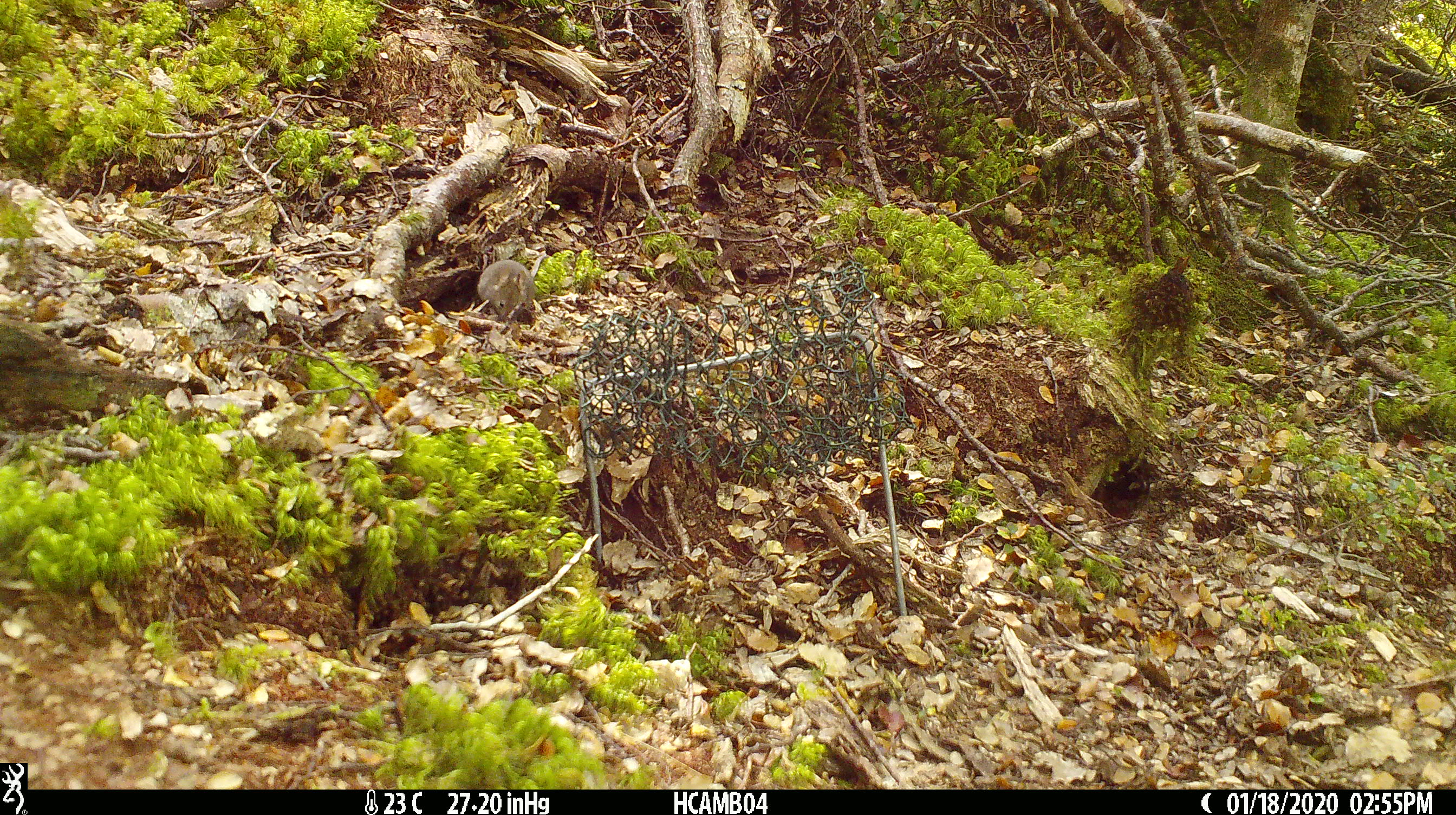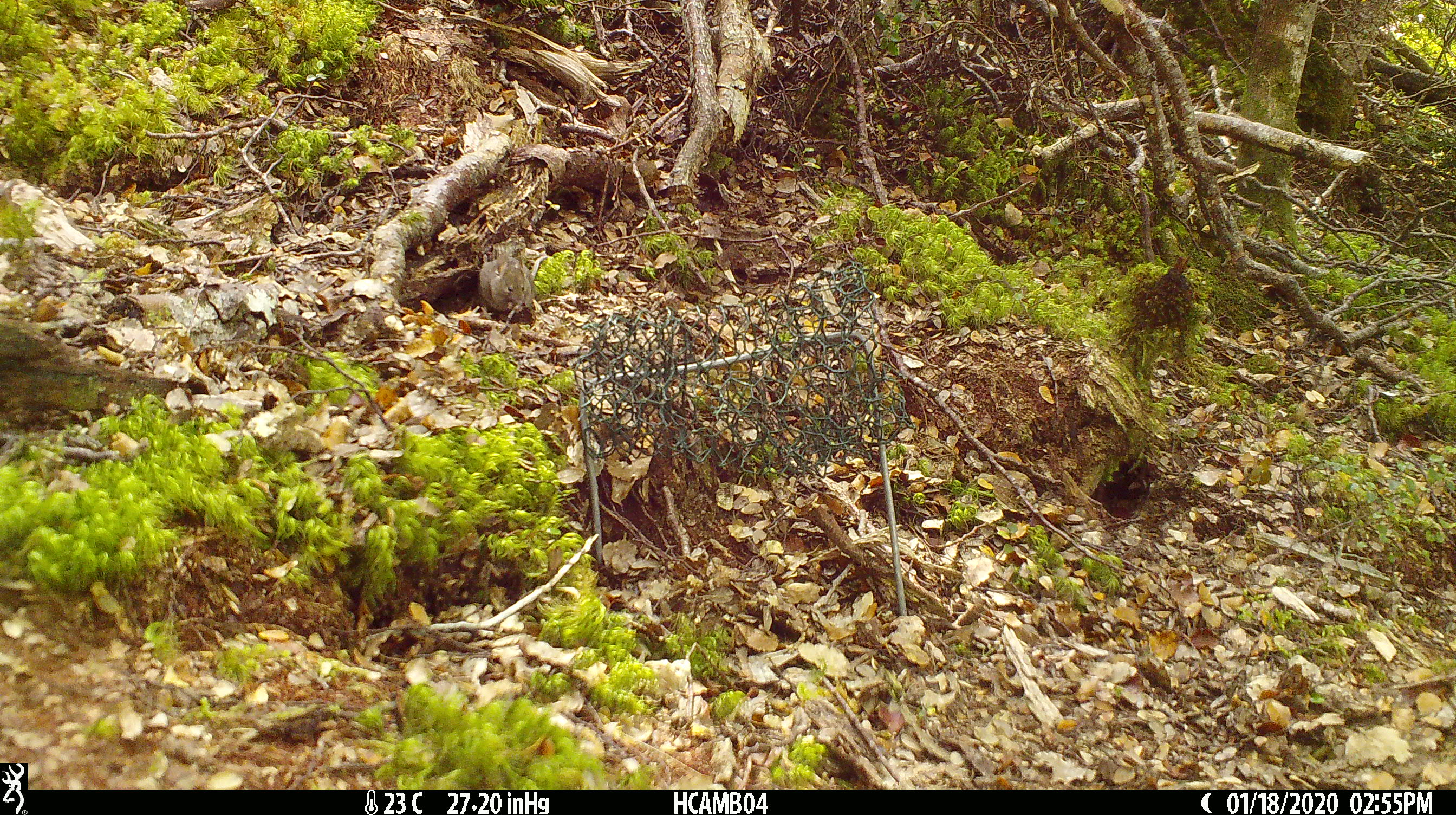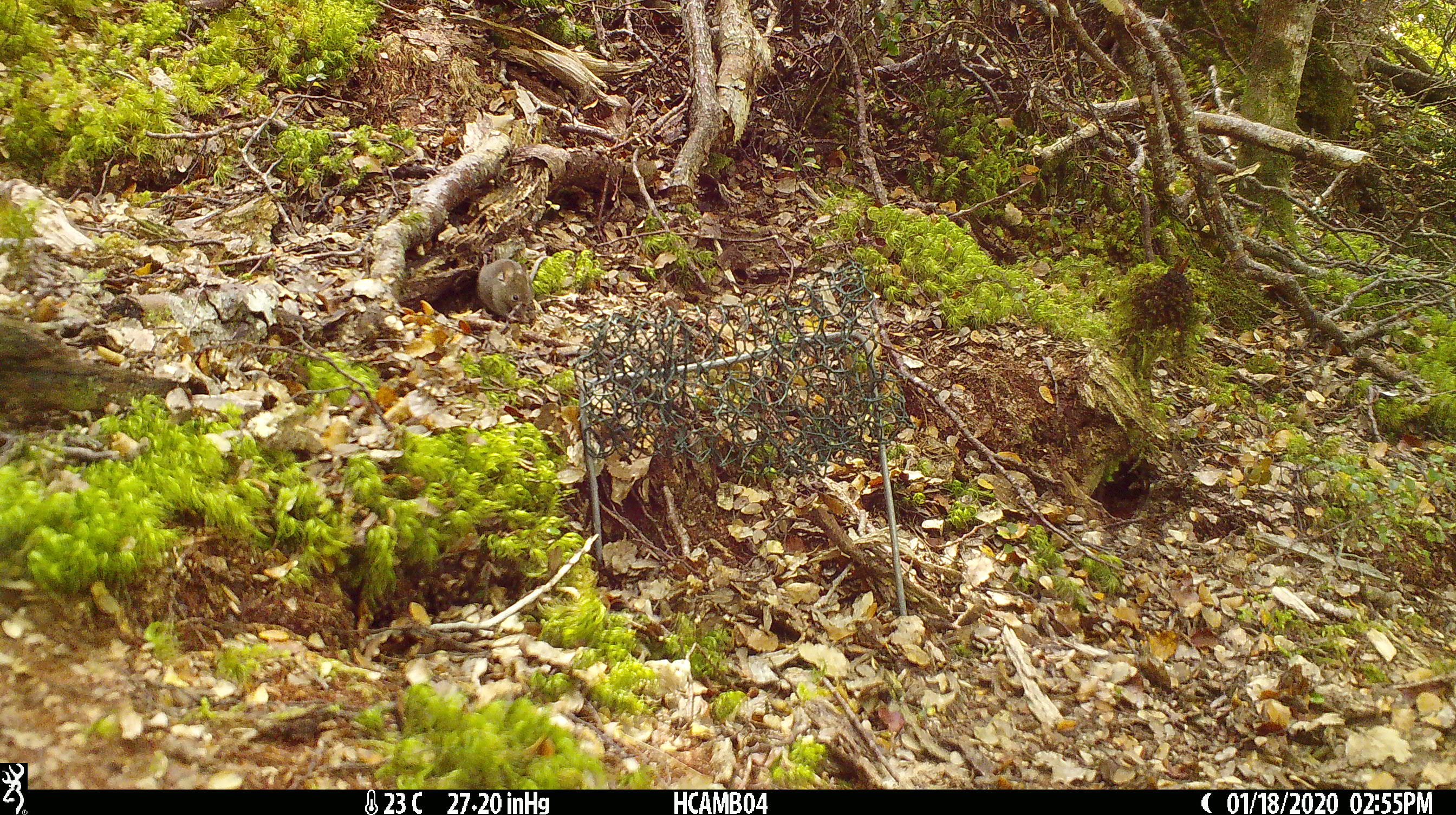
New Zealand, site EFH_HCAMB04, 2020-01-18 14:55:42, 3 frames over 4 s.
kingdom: Animalia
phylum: Chordata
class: Mammalia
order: Rodentia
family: Muridae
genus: Mus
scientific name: Mus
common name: mouse